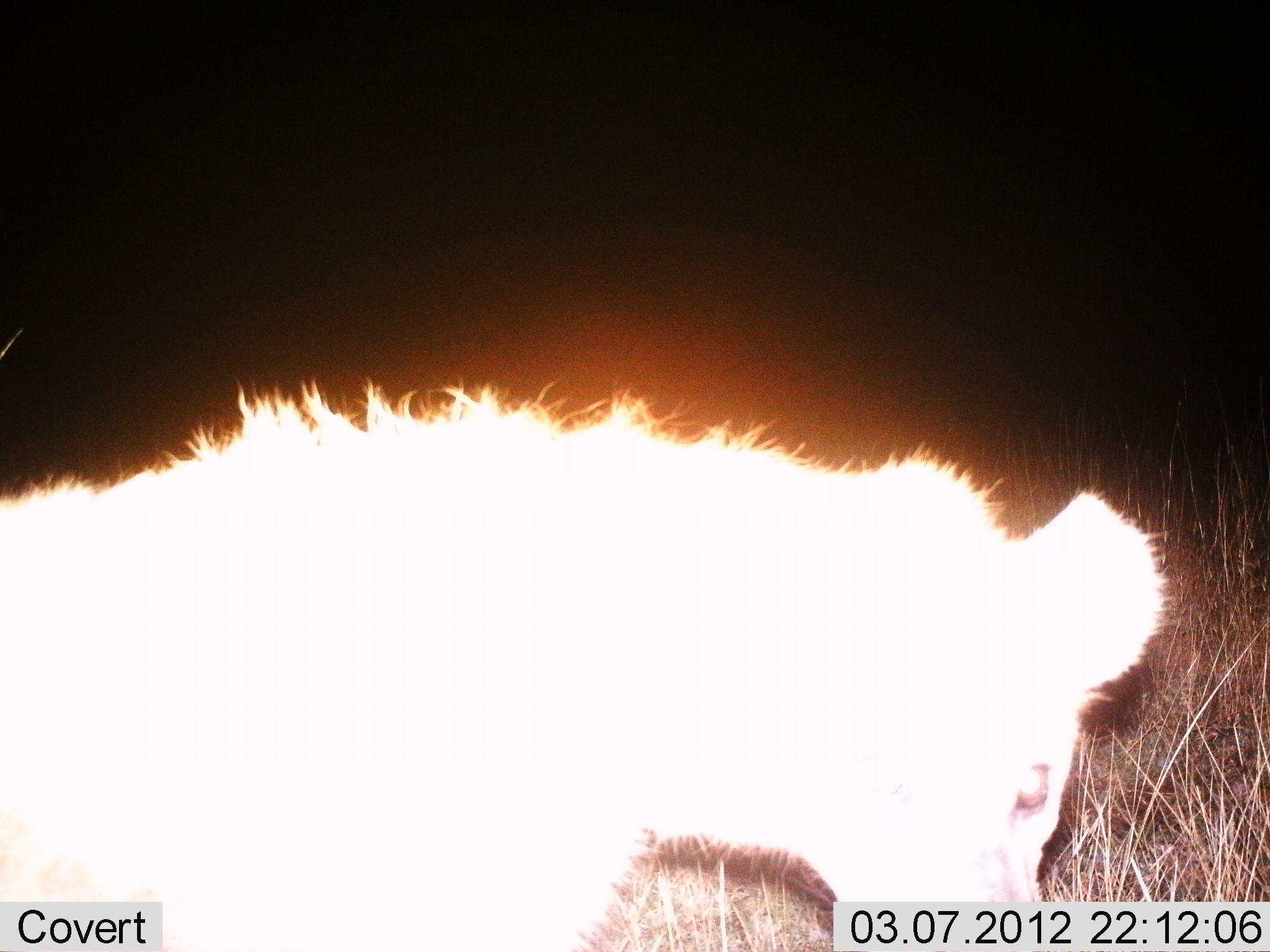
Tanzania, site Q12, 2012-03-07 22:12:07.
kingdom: Animalia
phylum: Chordata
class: Mammalia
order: Carnivora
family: Hyaenidae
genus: Crocuta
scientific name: Crocuta crocuta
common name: spotted hyena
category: hyenaspotted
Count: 1.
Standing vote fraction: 58%.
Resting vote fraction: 0%.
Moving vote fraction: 42%.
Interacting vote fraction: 0%.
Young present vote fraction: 0%.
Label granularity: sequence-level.